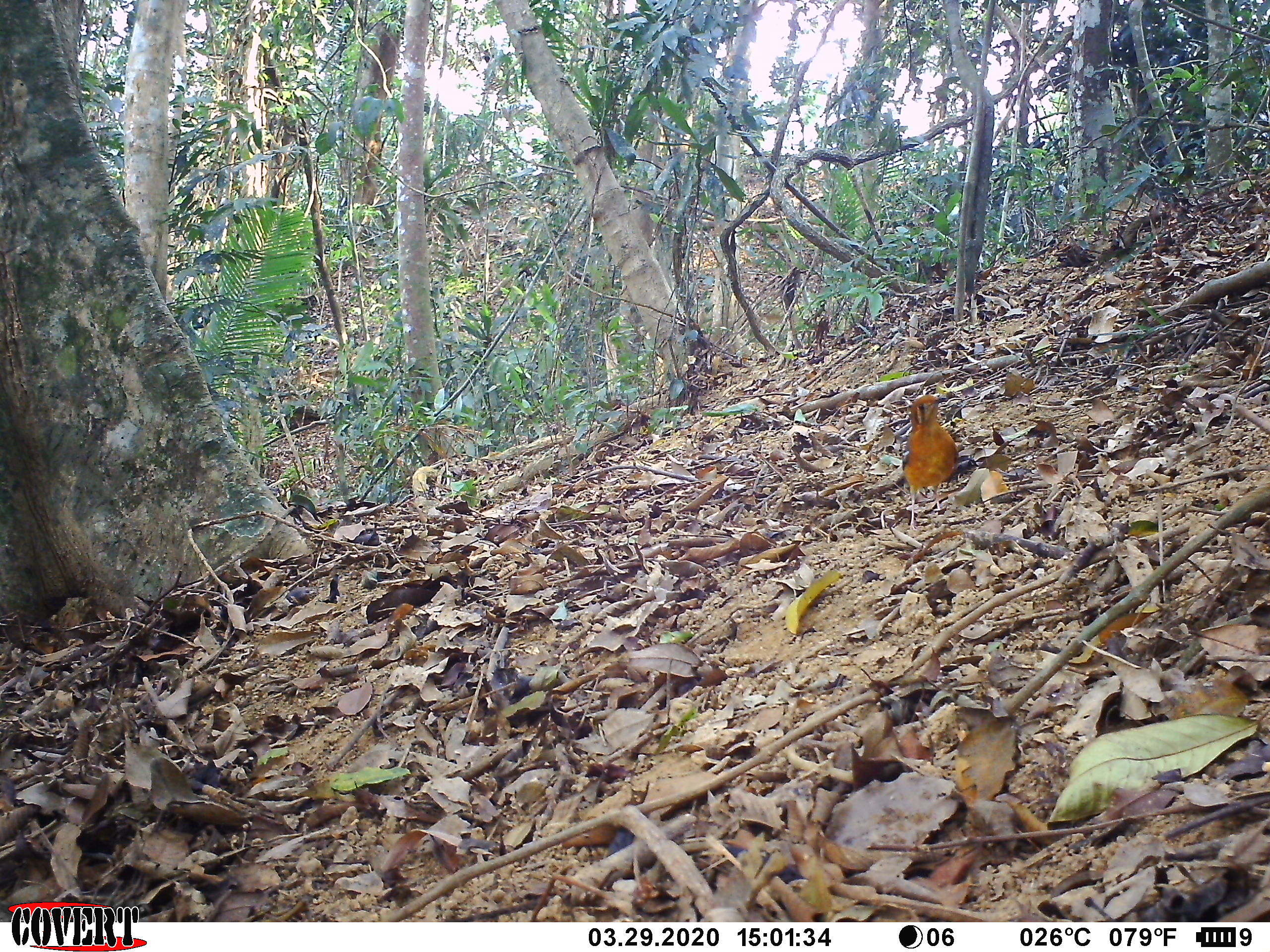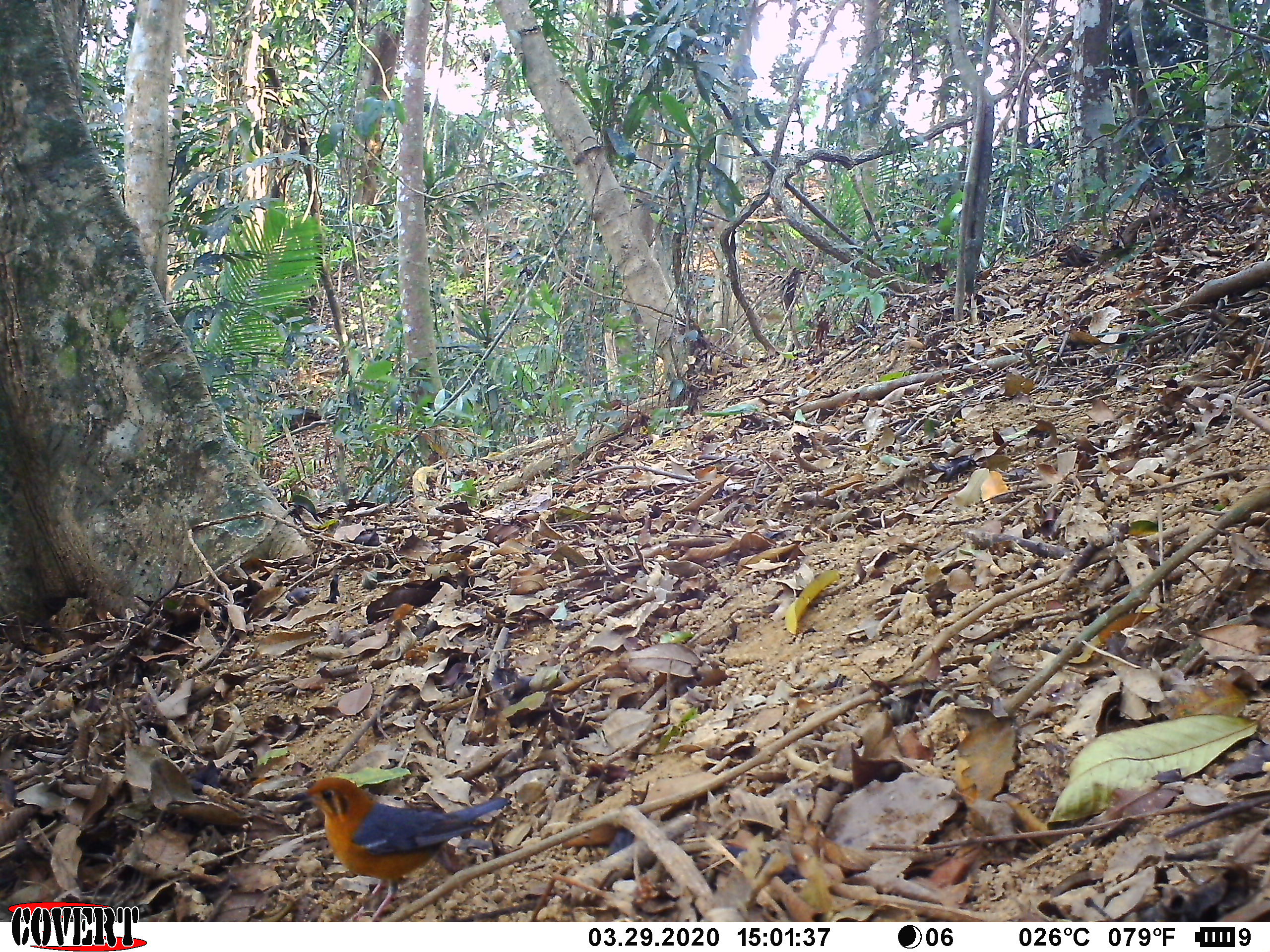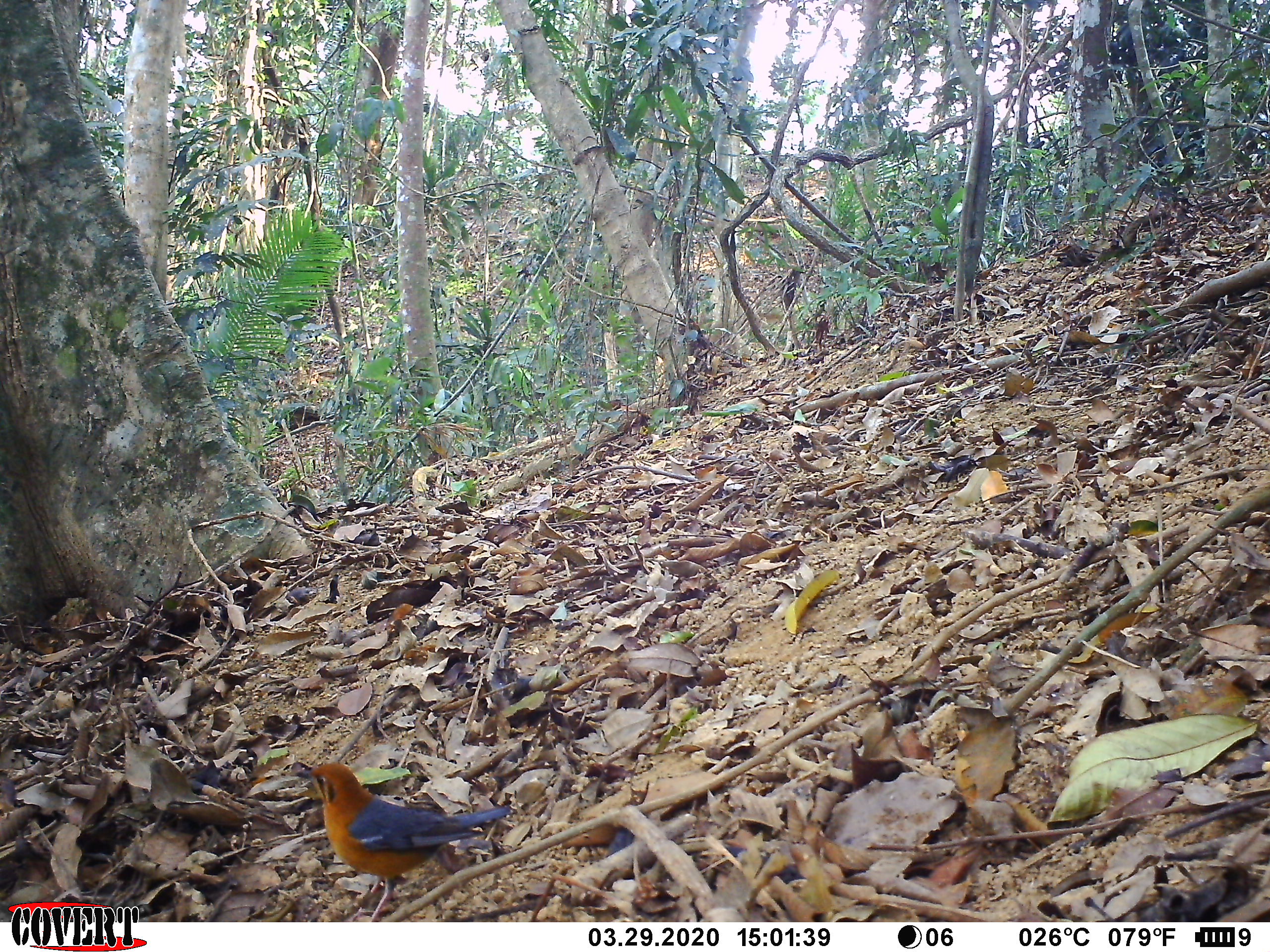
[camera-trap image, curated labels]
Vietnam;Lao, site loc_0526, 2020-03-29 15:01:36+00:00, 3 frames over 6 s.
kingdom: Animalia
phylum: Chordata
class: Aves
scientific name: Aves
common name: bird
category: unidentified bird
Unidentified bird (bird) (Aves). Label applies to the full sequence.